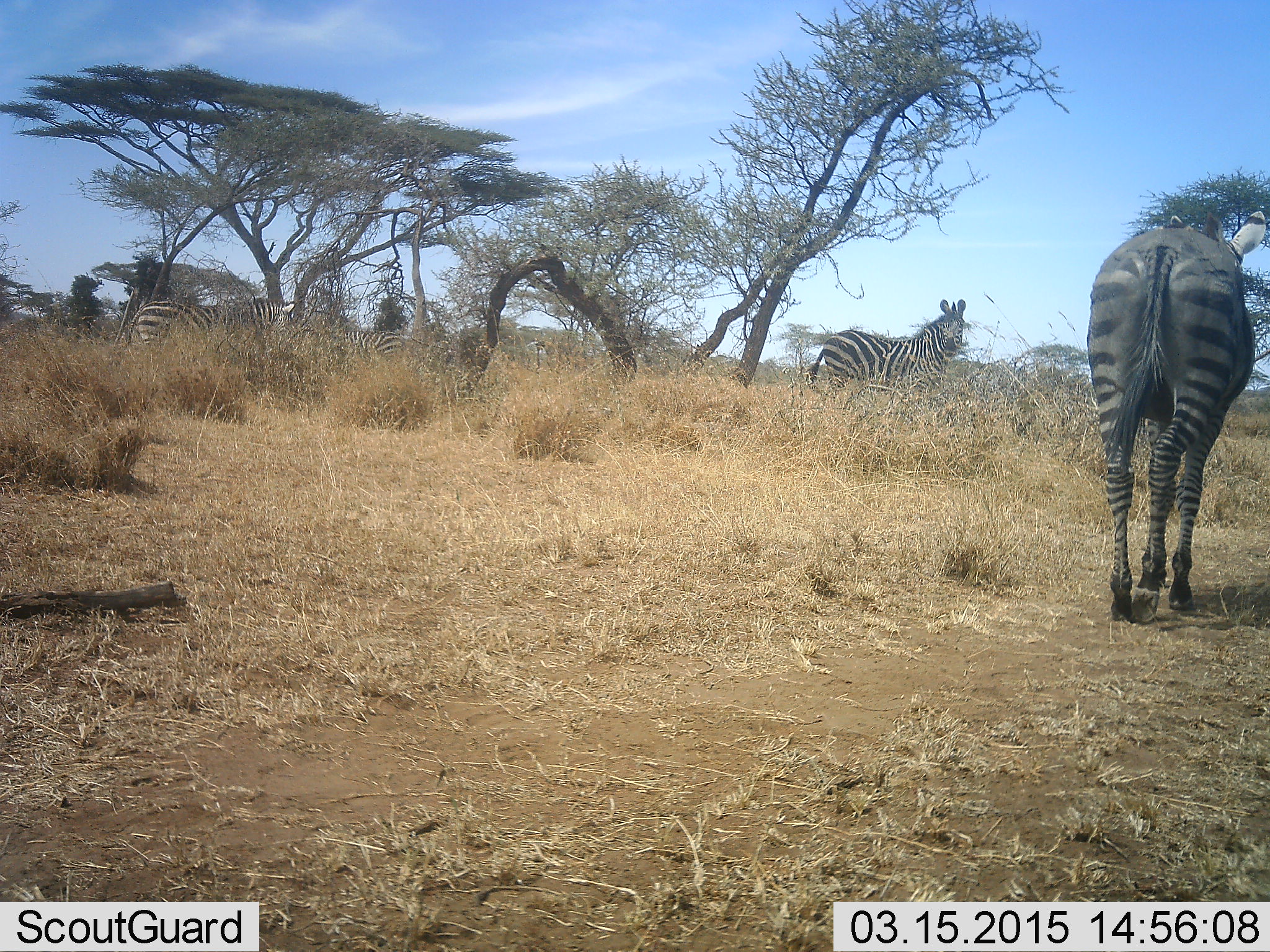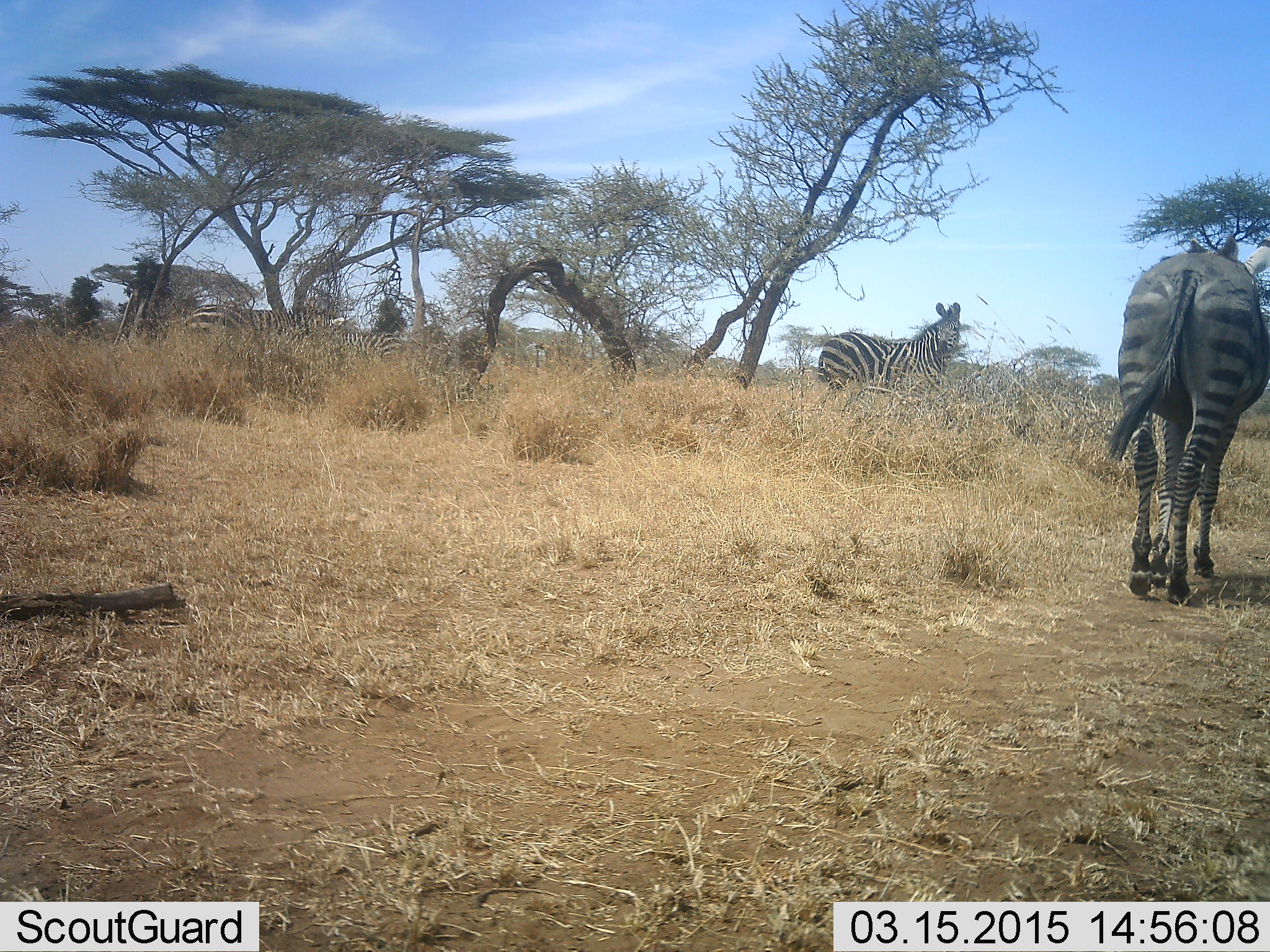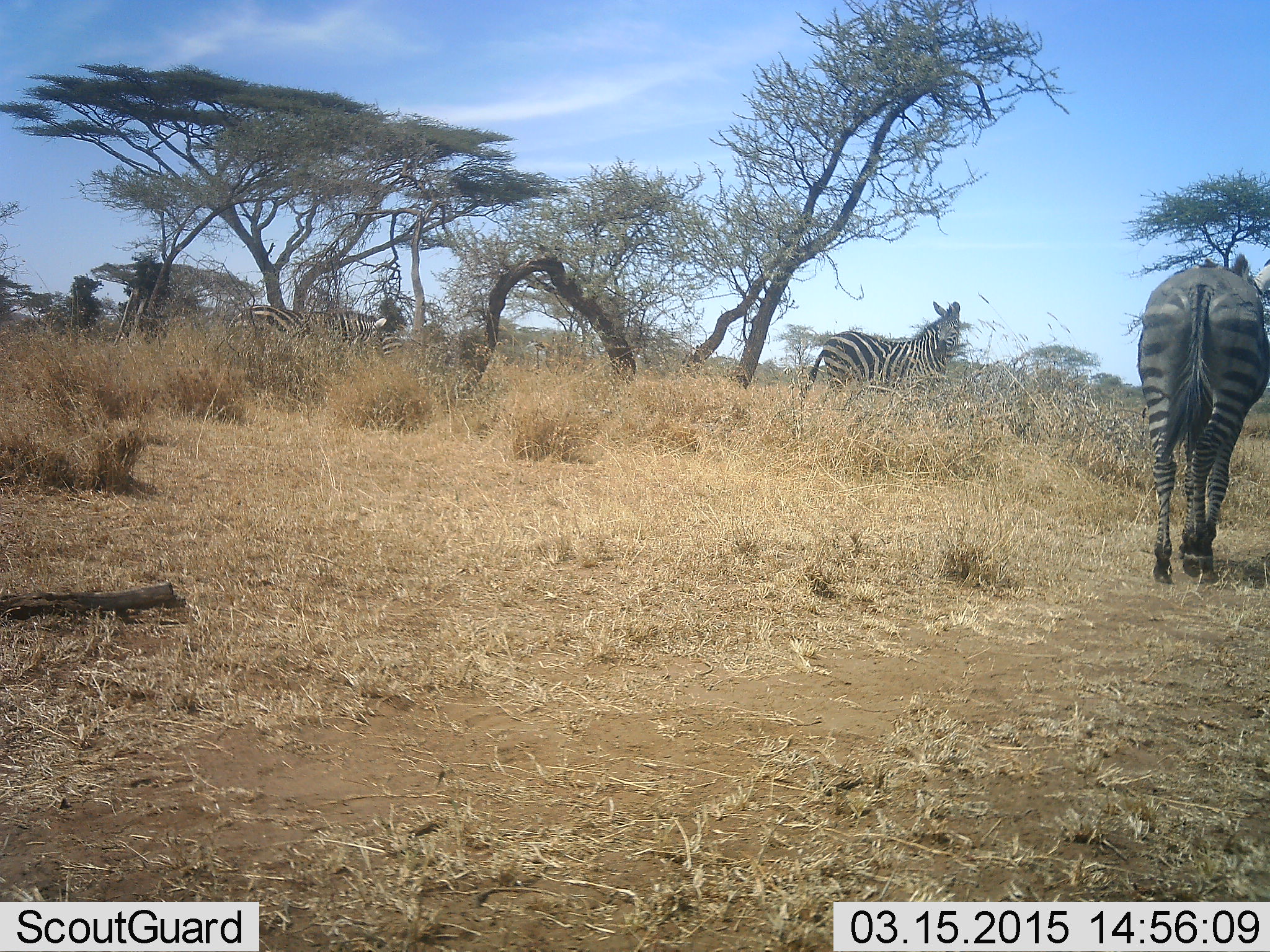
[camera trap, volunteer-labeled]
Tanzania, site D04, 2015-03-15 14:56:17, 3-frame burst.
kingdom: Animalia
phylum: Chordata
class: Mammalia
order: Perissodactyla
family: Equidae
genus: Equus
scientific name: Equus quagga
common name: plains zebra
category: zebra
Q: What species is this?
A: Zebra (plains zebra) (Equus quagga).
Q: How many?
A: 4.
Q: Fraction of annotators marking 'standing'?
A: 90%.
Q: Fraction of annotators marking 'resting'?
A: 0%.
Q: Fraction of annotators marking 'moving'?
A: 80%.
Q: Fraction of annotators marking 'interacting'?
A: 0%.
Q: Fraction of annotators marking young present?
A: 0%.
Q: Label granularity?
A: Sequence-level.